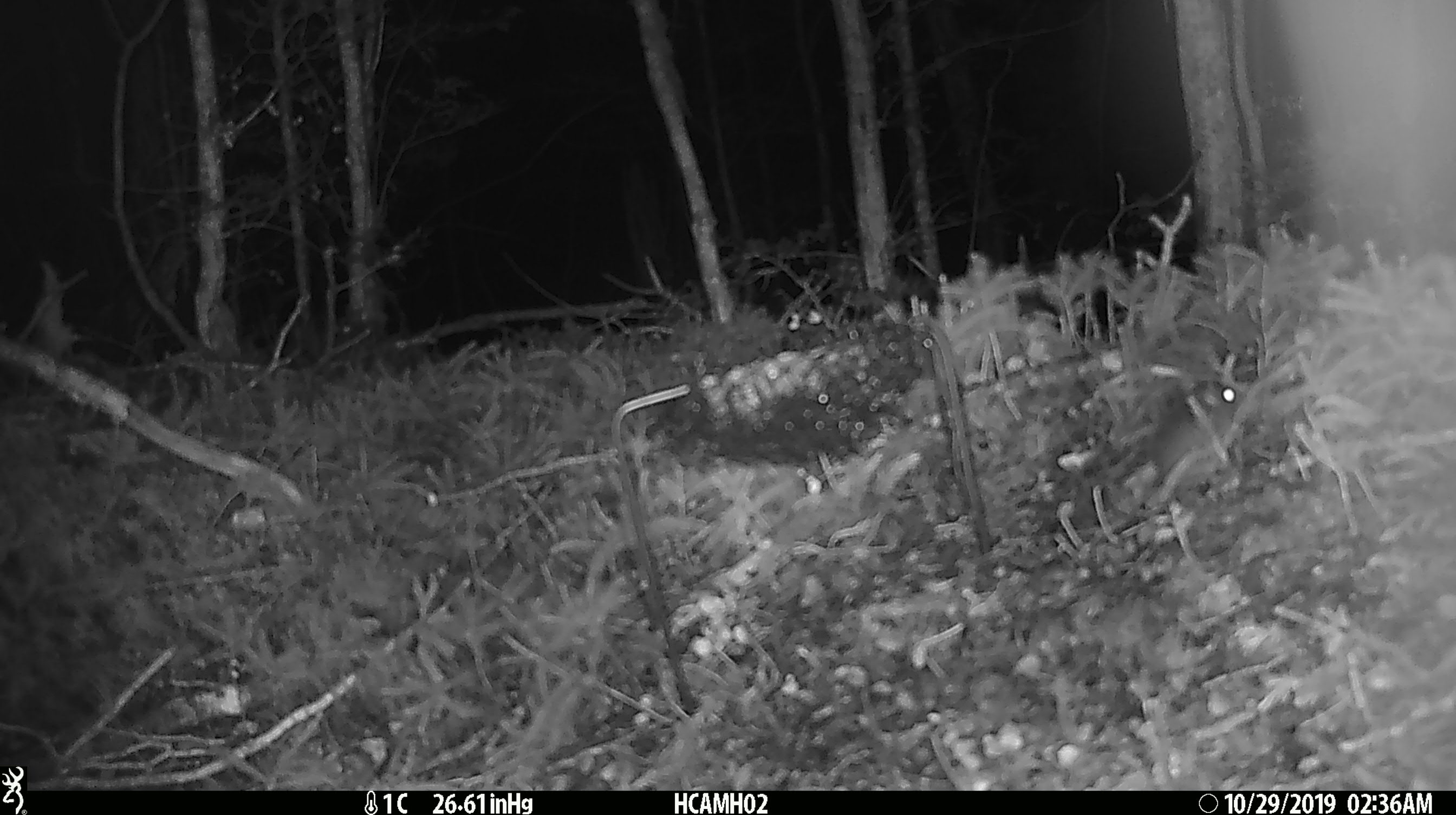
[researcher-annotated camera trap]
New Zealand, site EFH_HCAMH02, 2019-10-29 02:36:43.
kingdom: Animalia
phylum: Chordata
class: Mammalia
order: Rodentia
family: Muridae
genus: Mus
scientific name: Mus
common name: mouse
Mouse (Mus).